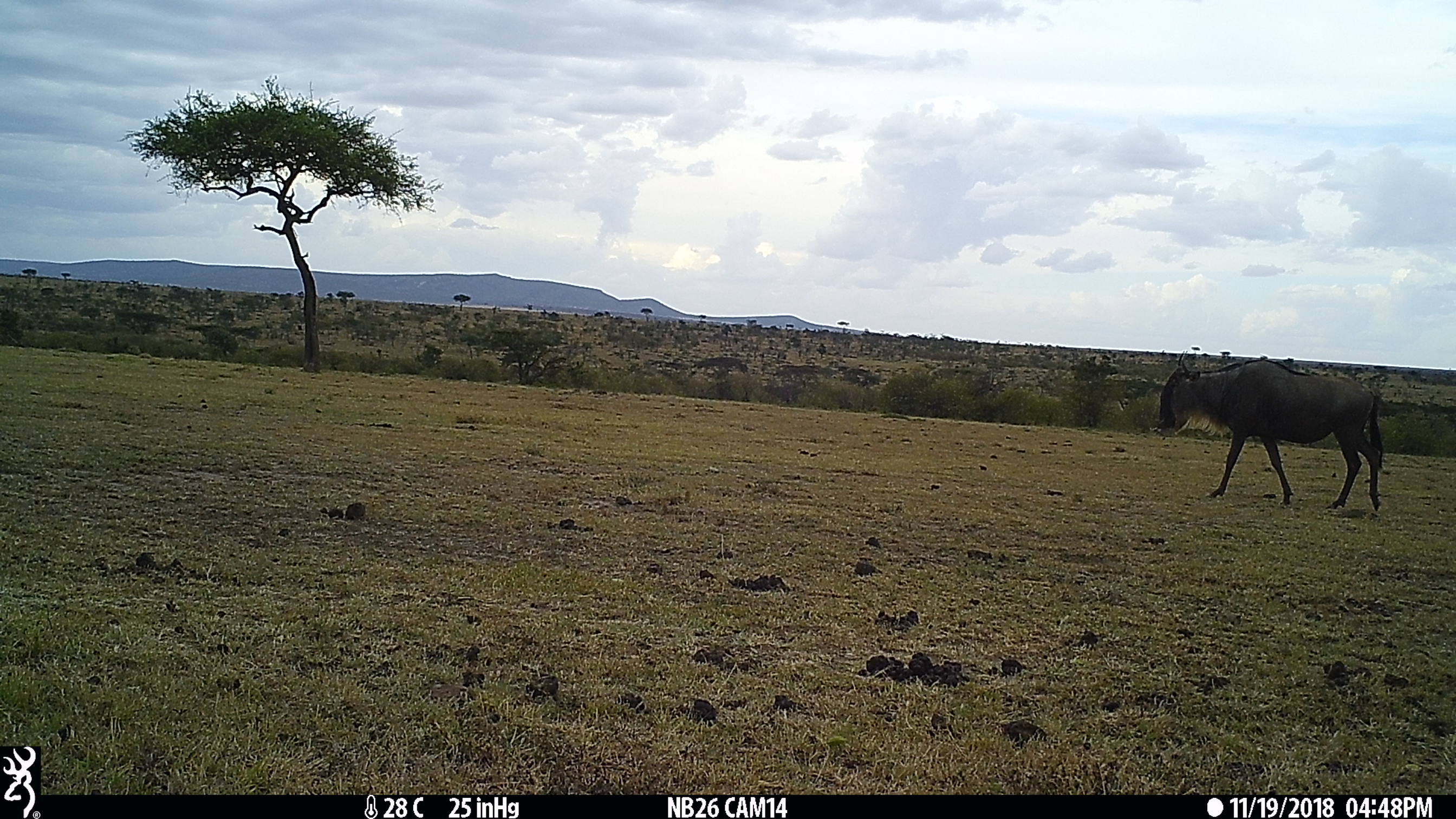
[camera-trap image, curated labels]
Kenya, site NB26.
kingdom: Animalia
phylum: Chordata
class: Mammalia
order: Artiodactyla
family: Bovidae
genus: Connochaetes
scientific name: Connochaetes taurinus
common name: blue wildebeest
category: wildebeest